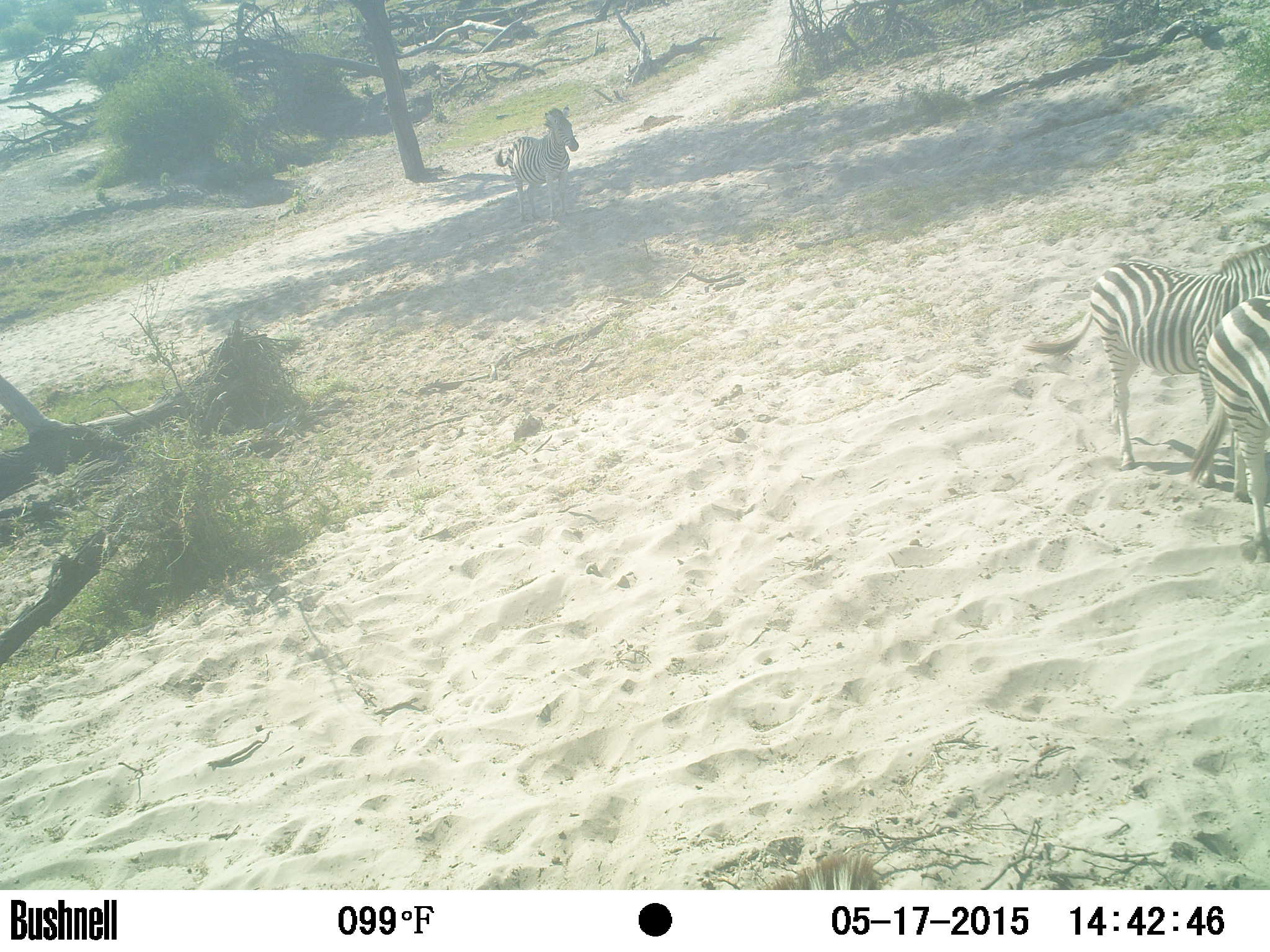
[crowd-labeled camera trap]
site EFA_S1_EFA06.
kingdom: Animalia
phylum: Chordata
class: Mammalia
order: Perissodactyla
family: Equidae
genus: Equus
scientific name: Equus quagga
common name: plains zebra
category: zebraplains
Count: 3.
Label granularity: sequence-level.